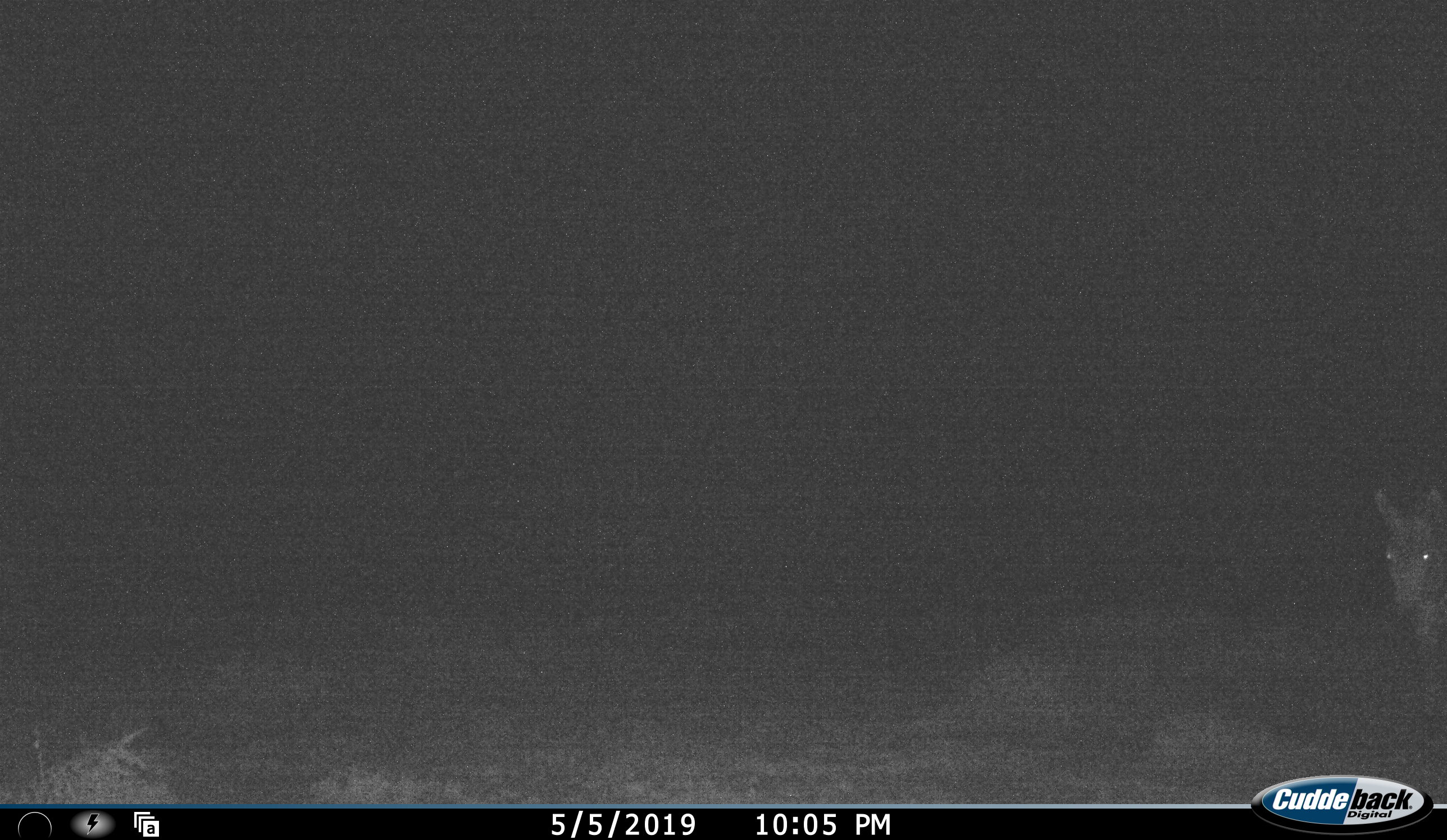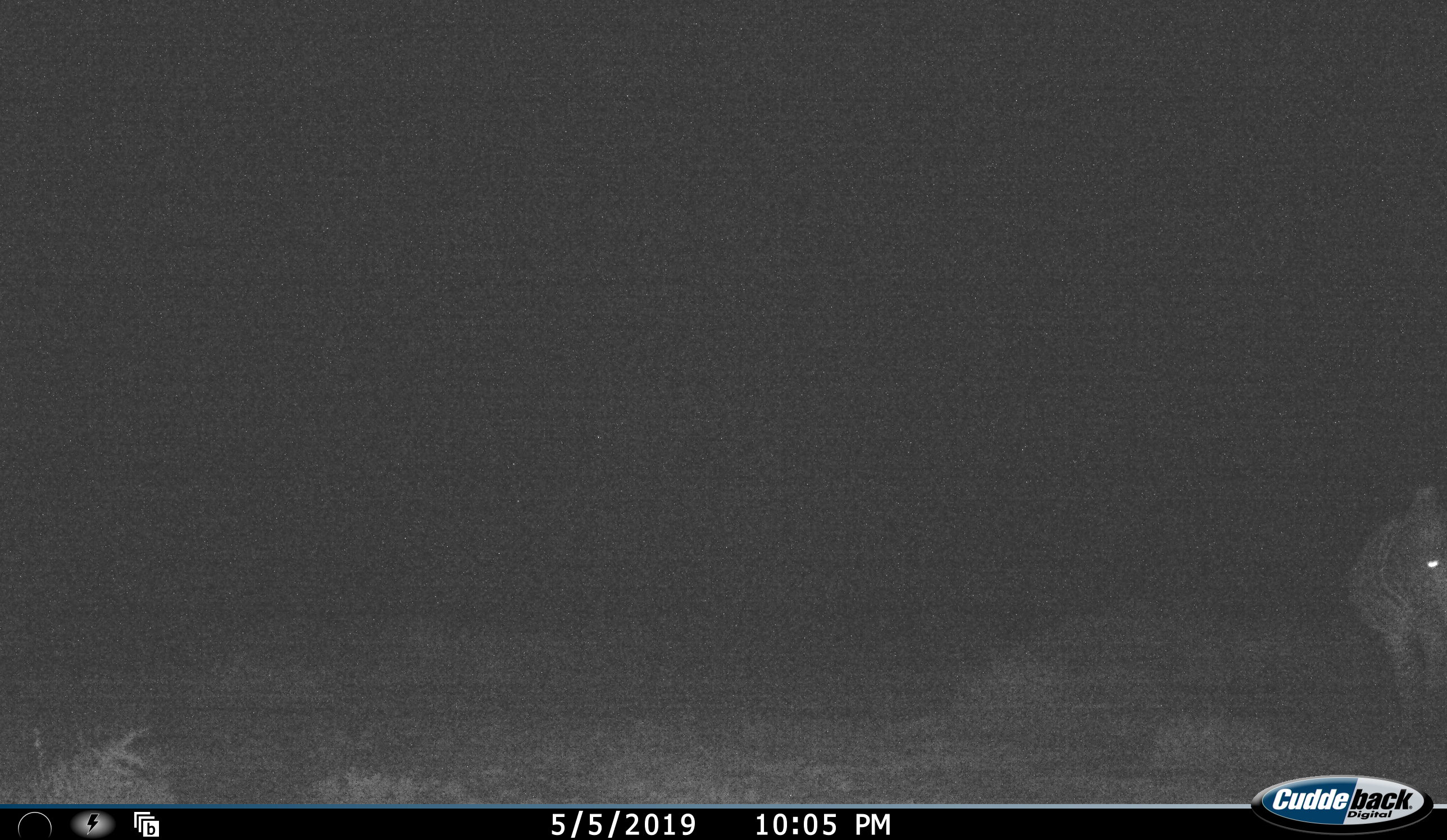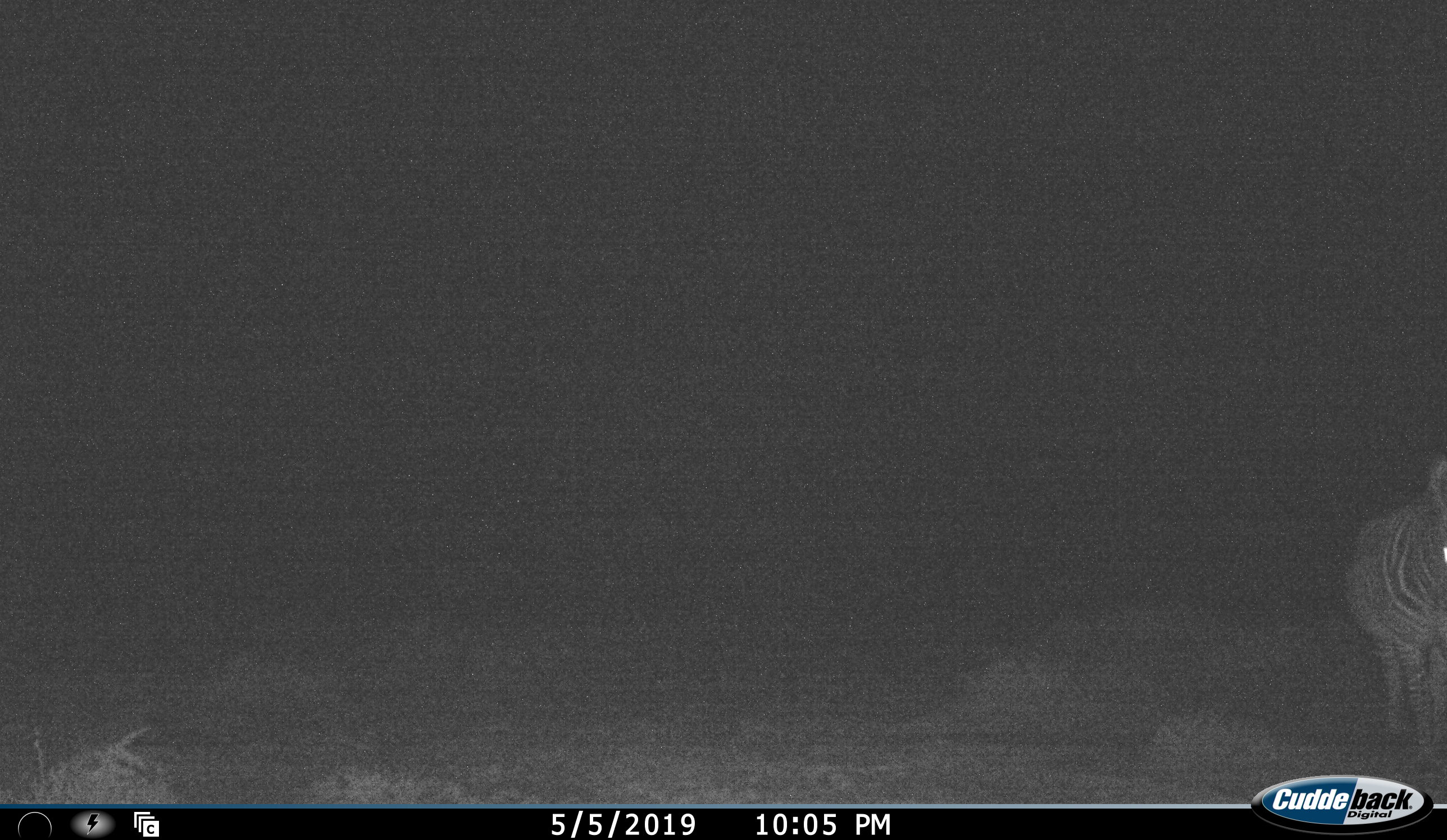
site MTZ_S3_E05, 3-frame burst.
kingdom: Animalia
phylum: Chordata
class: Mammalia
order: Perissodactyla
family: Equidae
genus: Equus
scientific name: Equus zebra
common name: mountain zebra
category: zebramountain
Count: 1.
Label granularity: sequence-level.